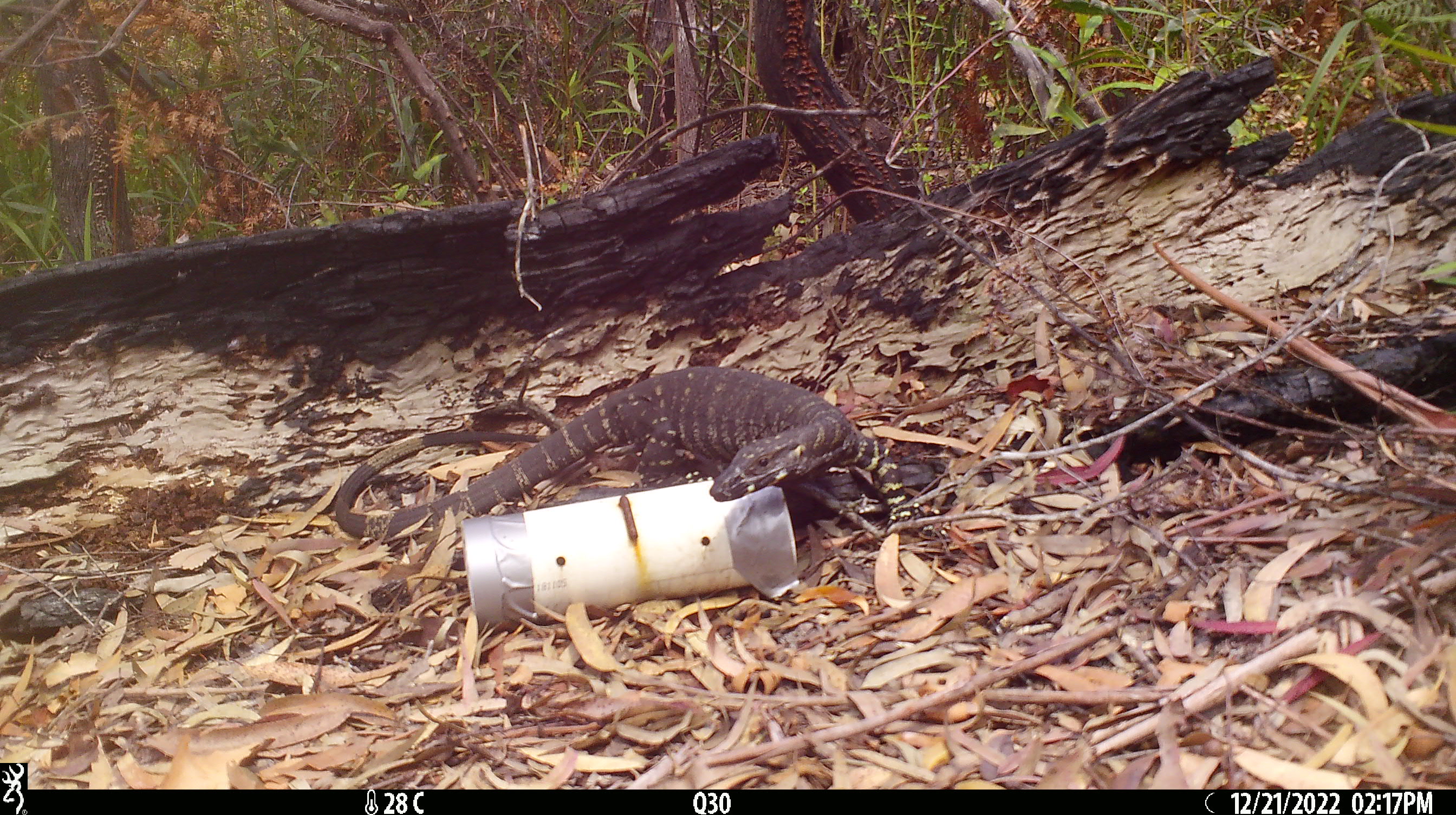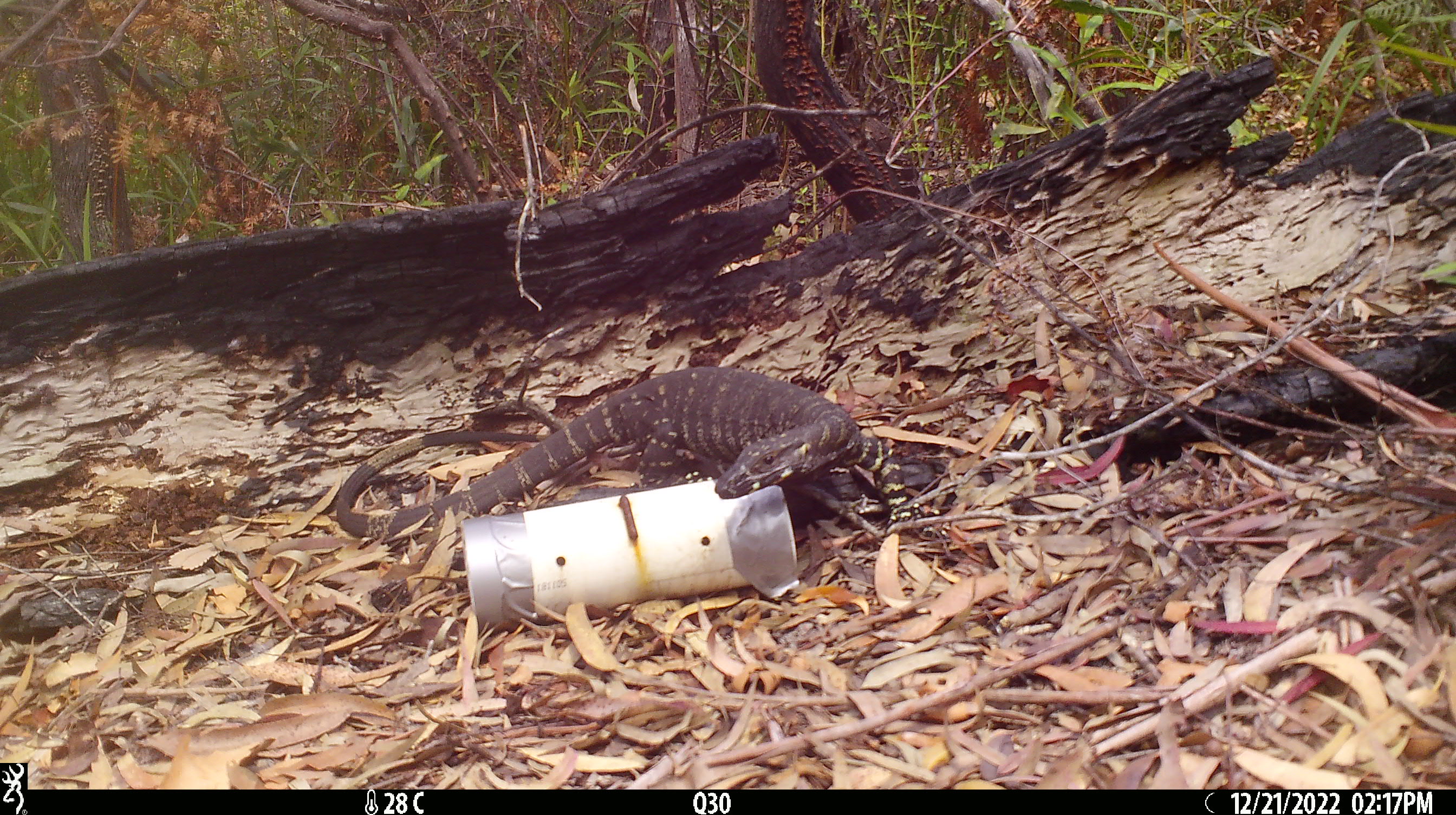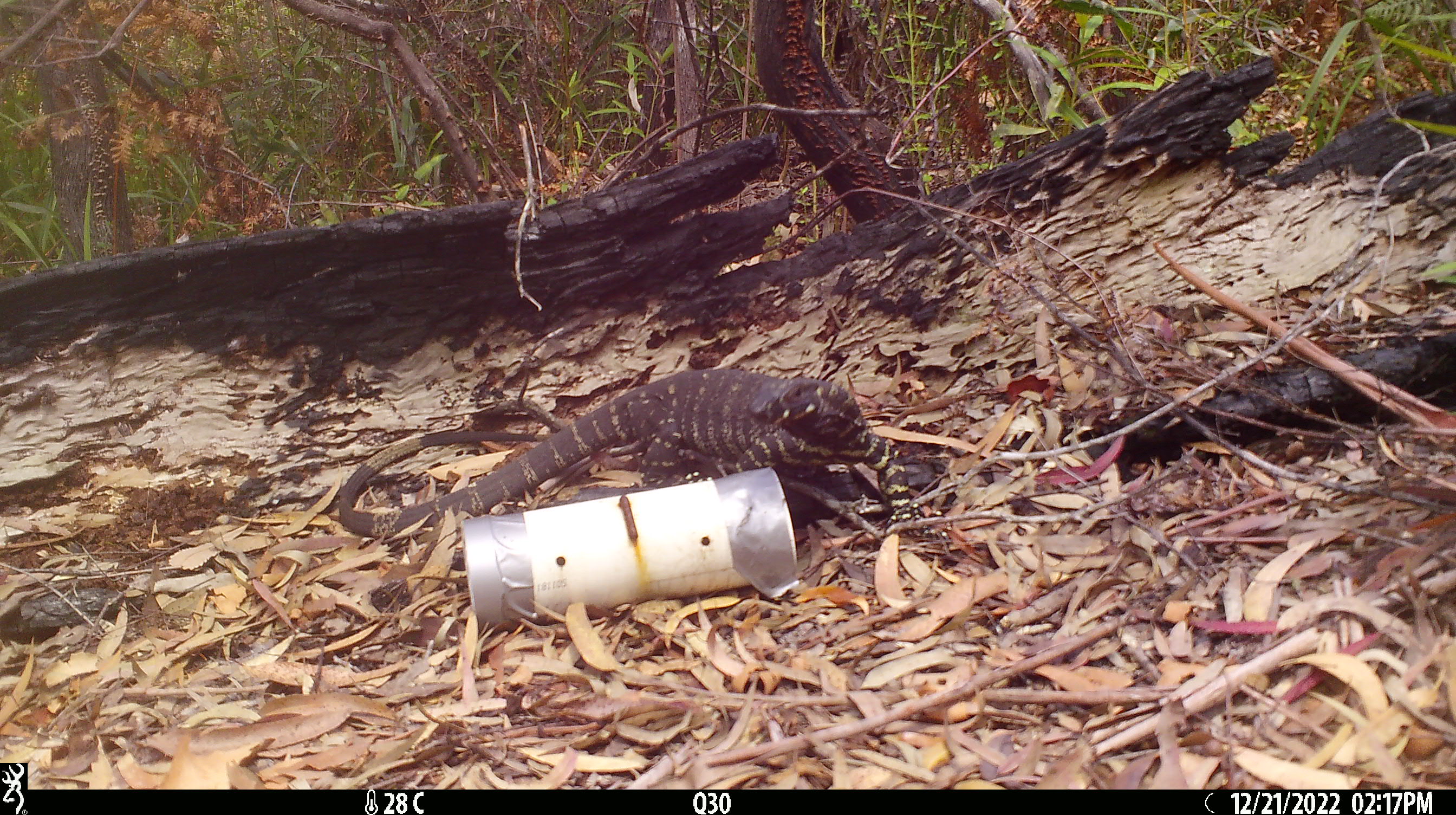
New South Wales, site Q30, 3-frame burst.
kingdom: Animalia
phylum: Chordata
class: Reptilia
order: Squamata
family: Varanidae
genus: Varanus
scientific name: Varanus varius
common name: lace monitor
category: goanna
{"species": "goanna (lace monitor) (Varanus varius)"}